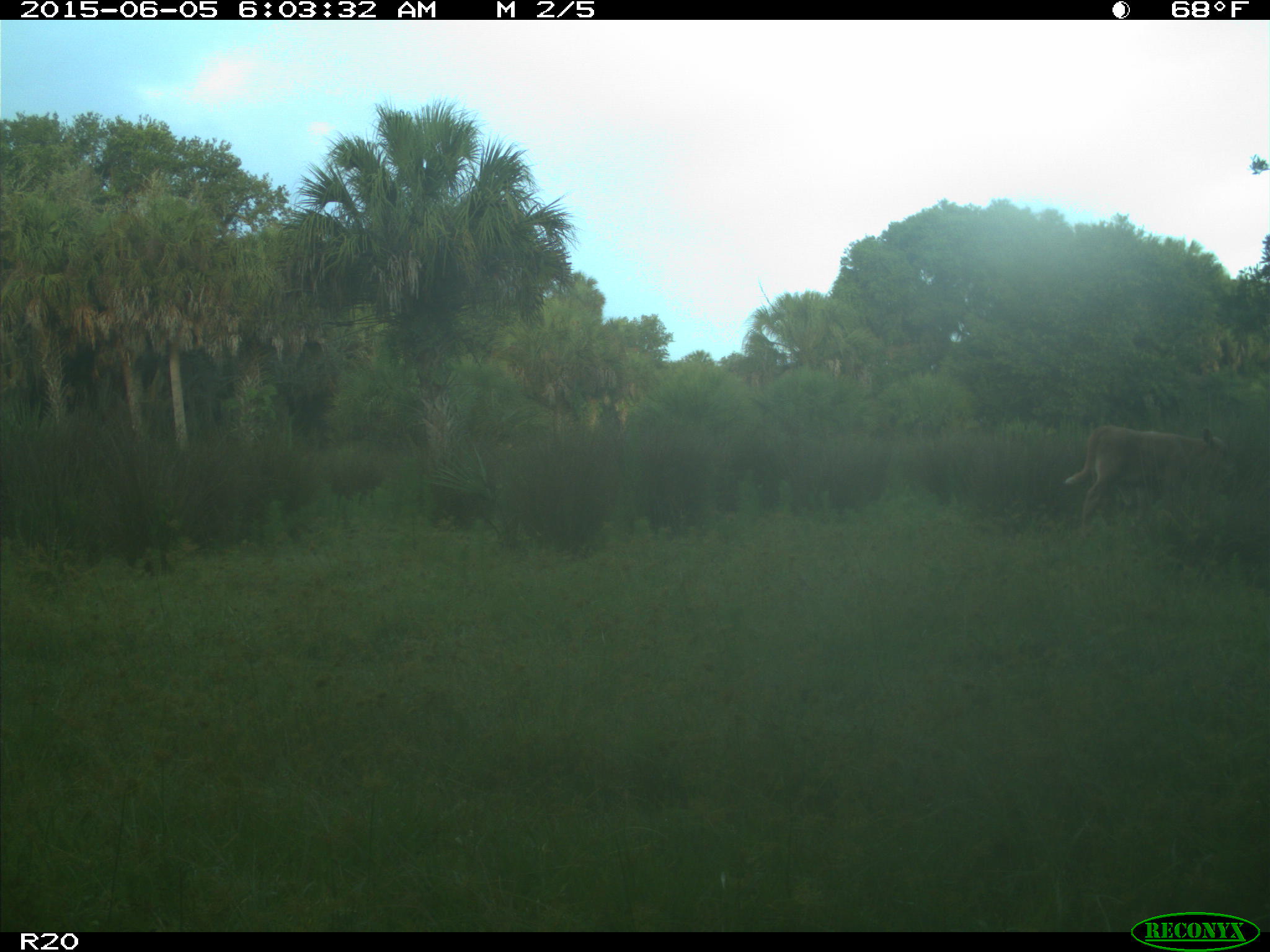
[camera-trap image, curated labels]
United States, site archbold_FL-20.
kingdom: Animalia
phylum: Chordata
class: Mammalia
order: Artiodactyla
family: Bovidae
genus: Bos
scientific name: Bos taurus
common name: domestic cow